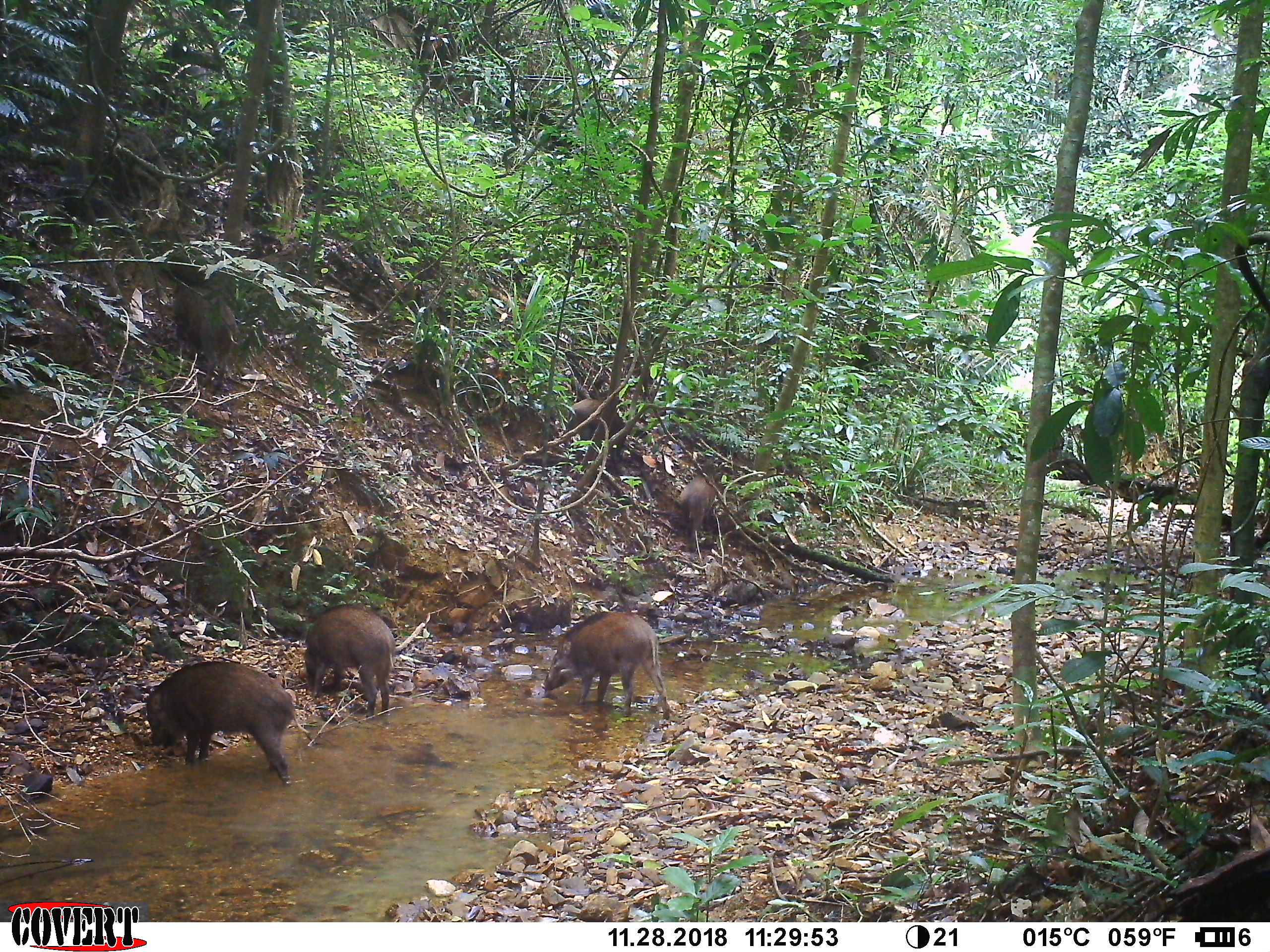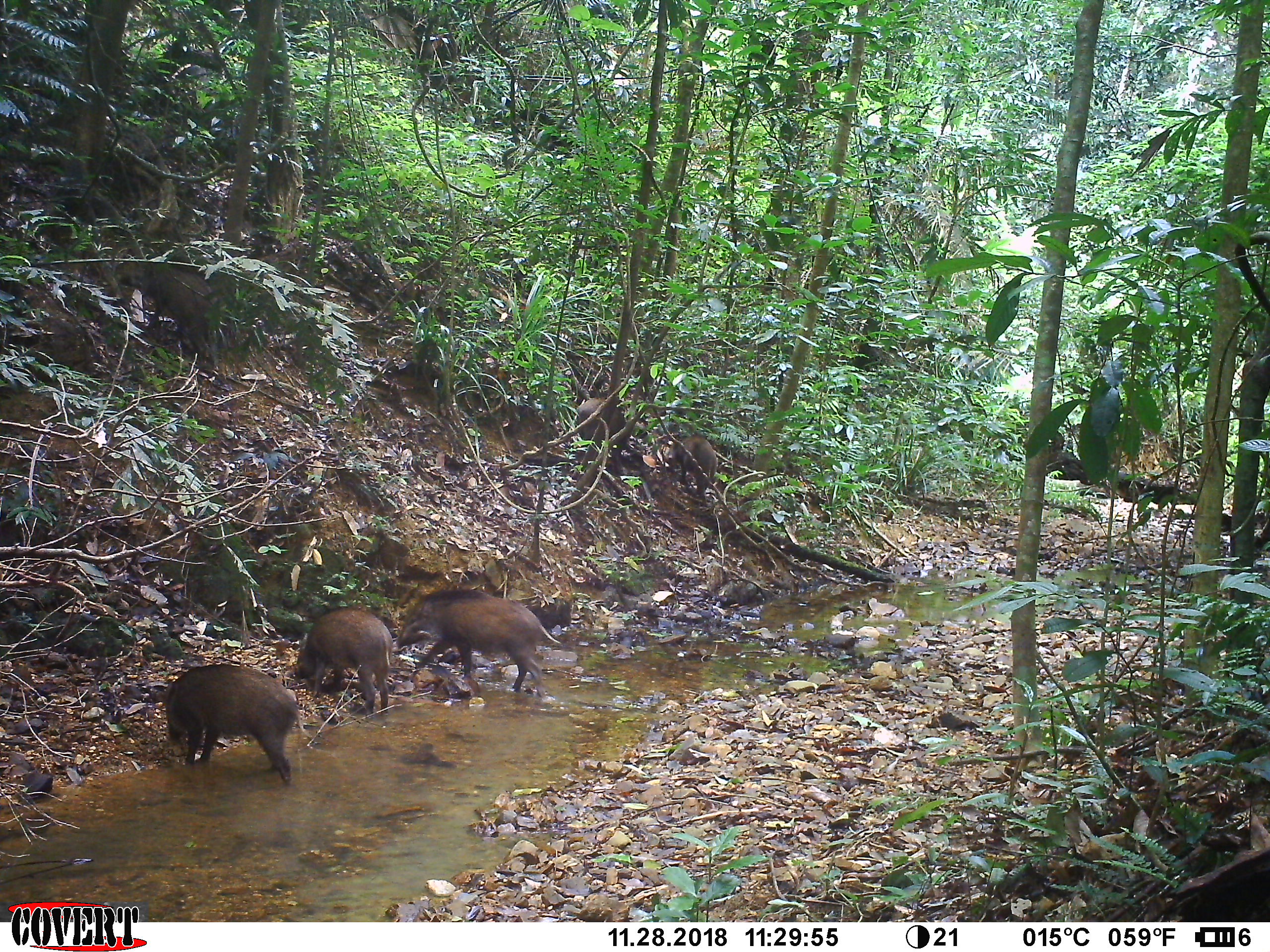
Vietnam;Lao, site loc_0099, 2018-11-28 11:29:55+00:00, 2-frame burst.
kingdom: Animalia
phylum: Chordata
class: Mammalia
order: Artiodactyla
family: Suidae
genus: Sus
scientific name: Sus scrofa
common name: eurasian wild pig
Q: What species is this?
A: Eurasian wild pig (Sus scrofa).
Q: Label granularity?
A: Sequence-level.